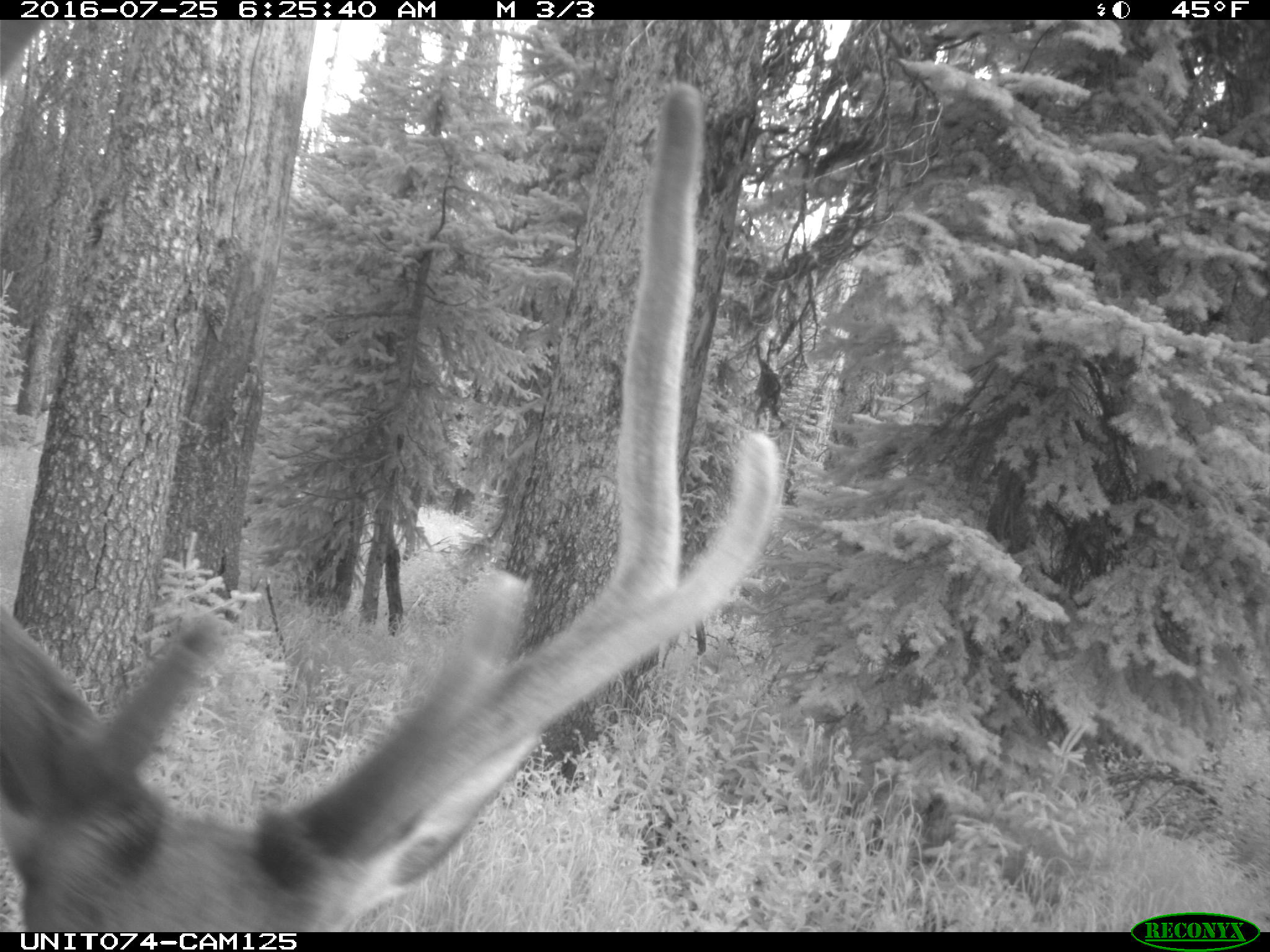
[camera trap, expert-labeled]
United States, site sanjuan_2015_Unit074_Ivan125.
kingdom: Animalia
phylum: Chordata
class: Mammalia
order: Artiodactyla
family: Cervidae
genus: Cervus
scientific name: Cervus elaphus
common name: red deer